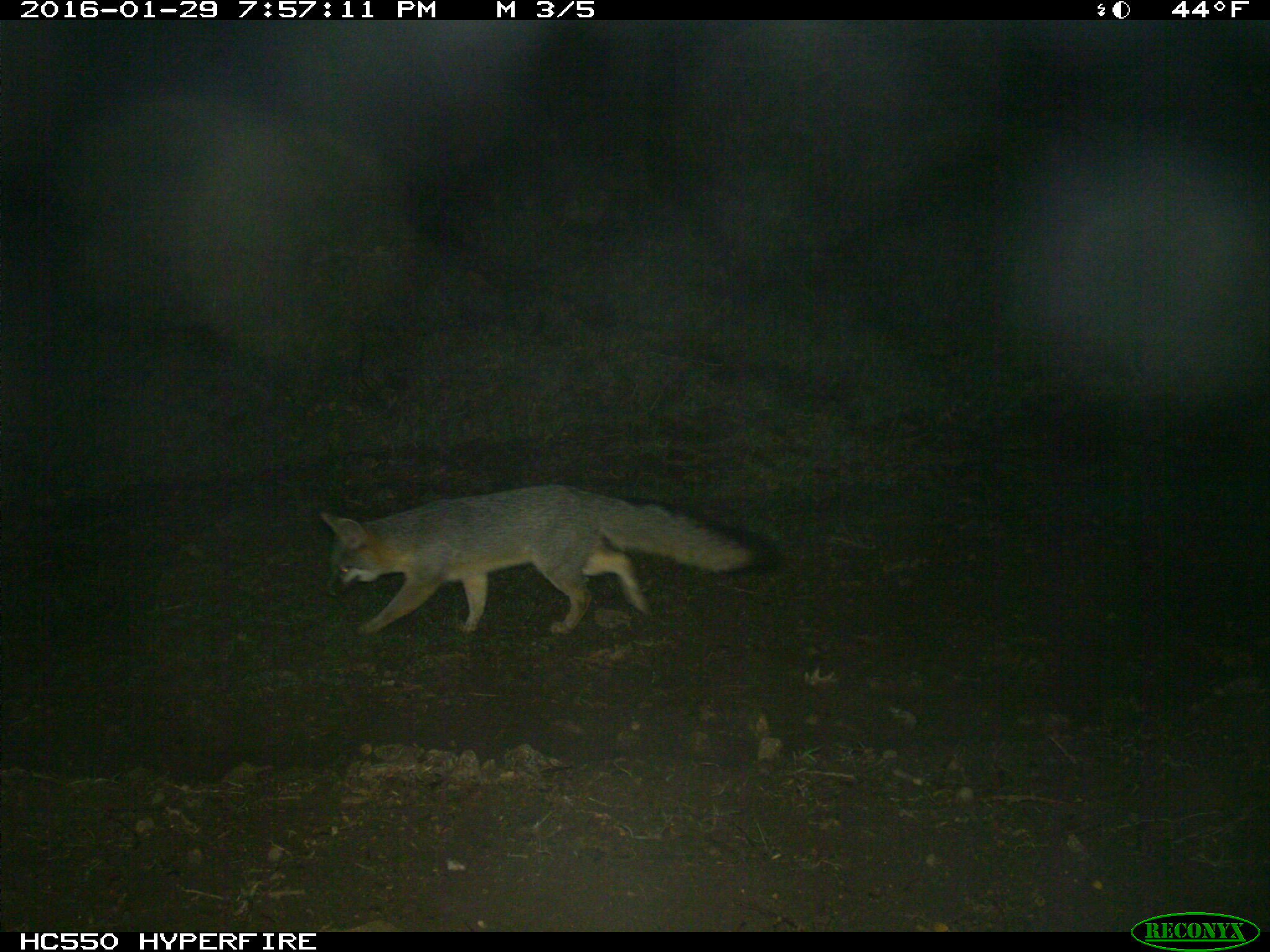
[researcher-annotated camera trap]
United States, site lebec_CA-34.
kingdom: Animalia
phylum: Chordata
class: Mammalia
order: Carnivora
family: Canidae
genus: Urocyon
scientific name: Urocyon cinereoargenteus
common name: gray fox